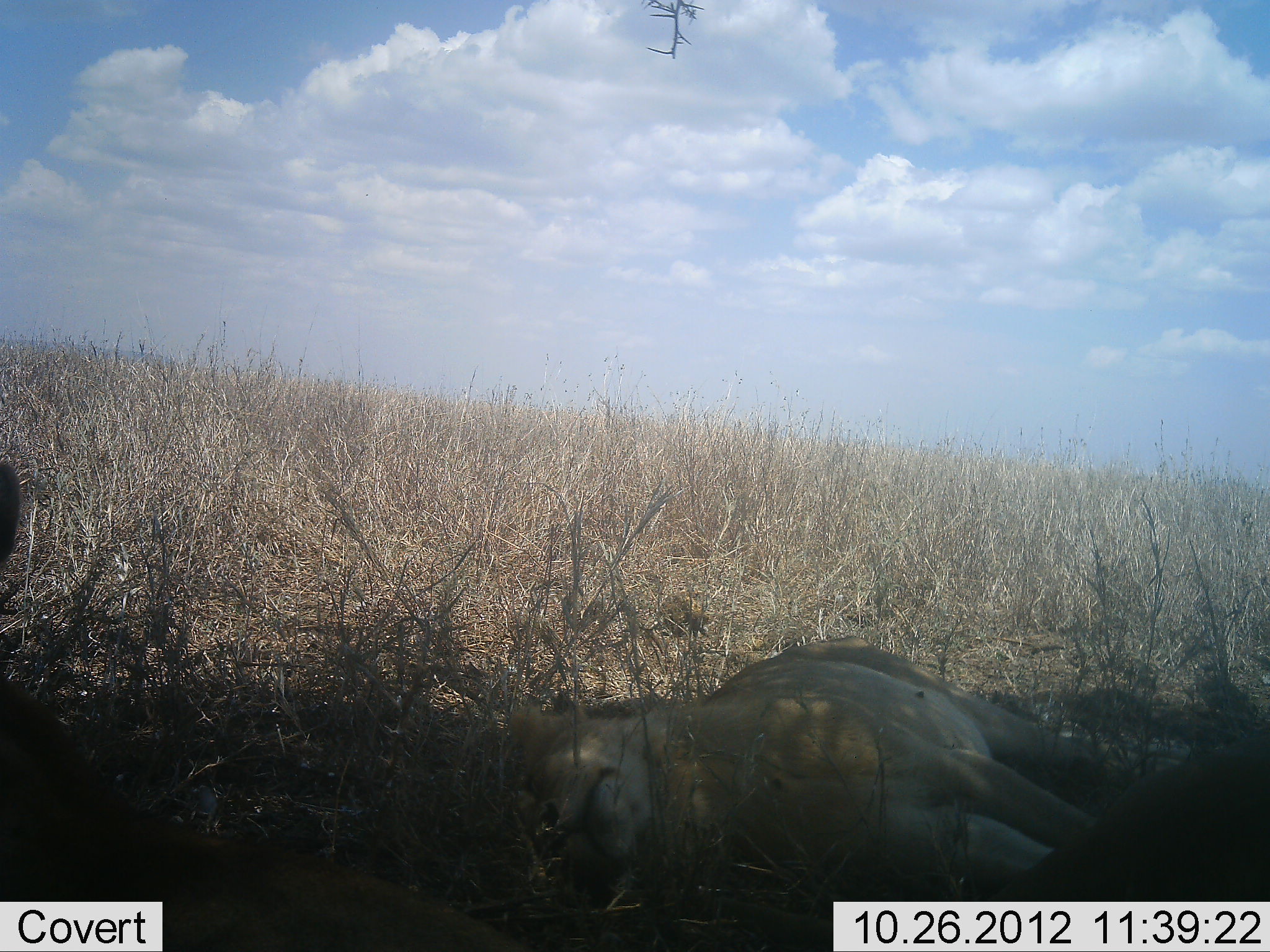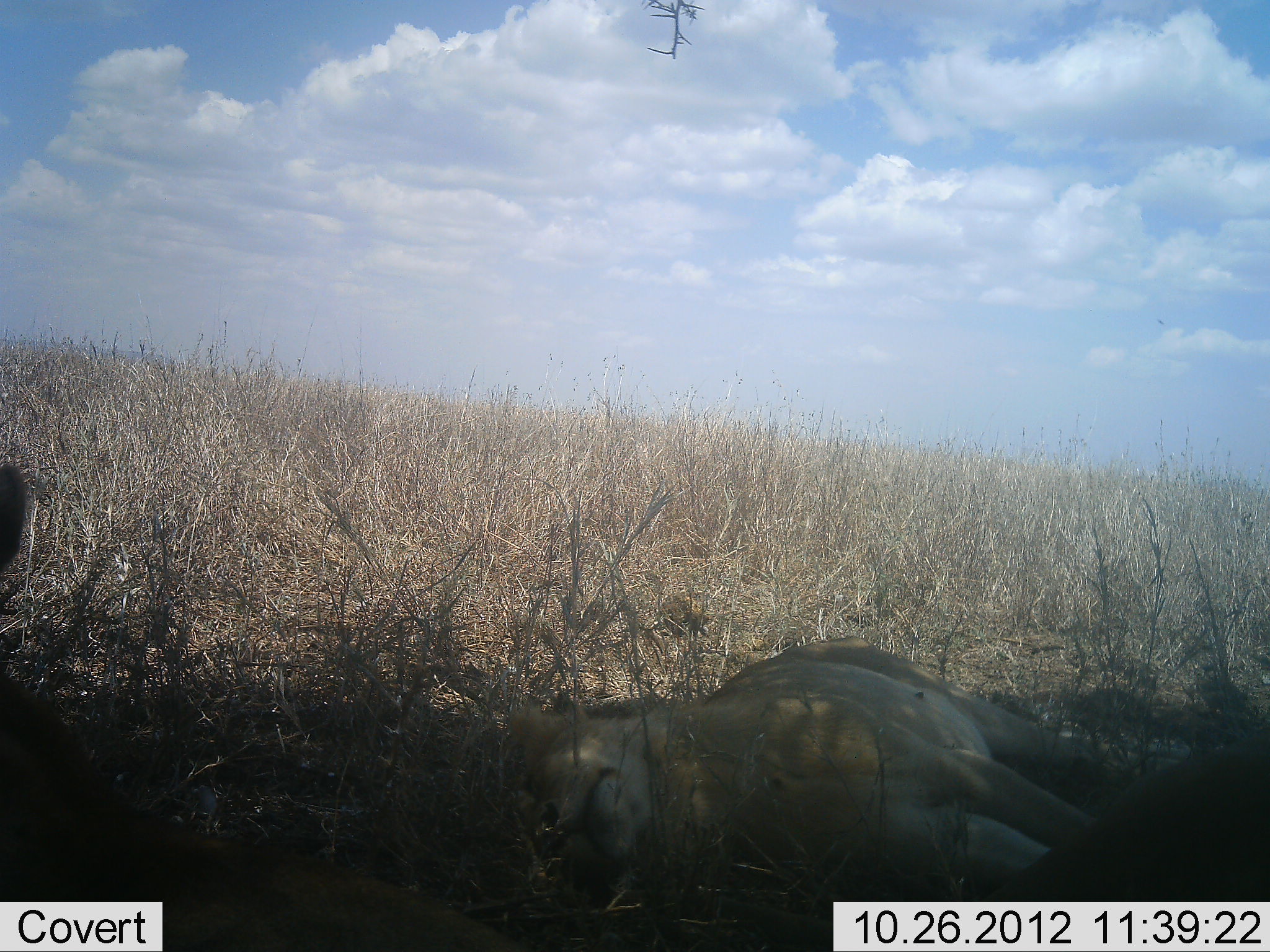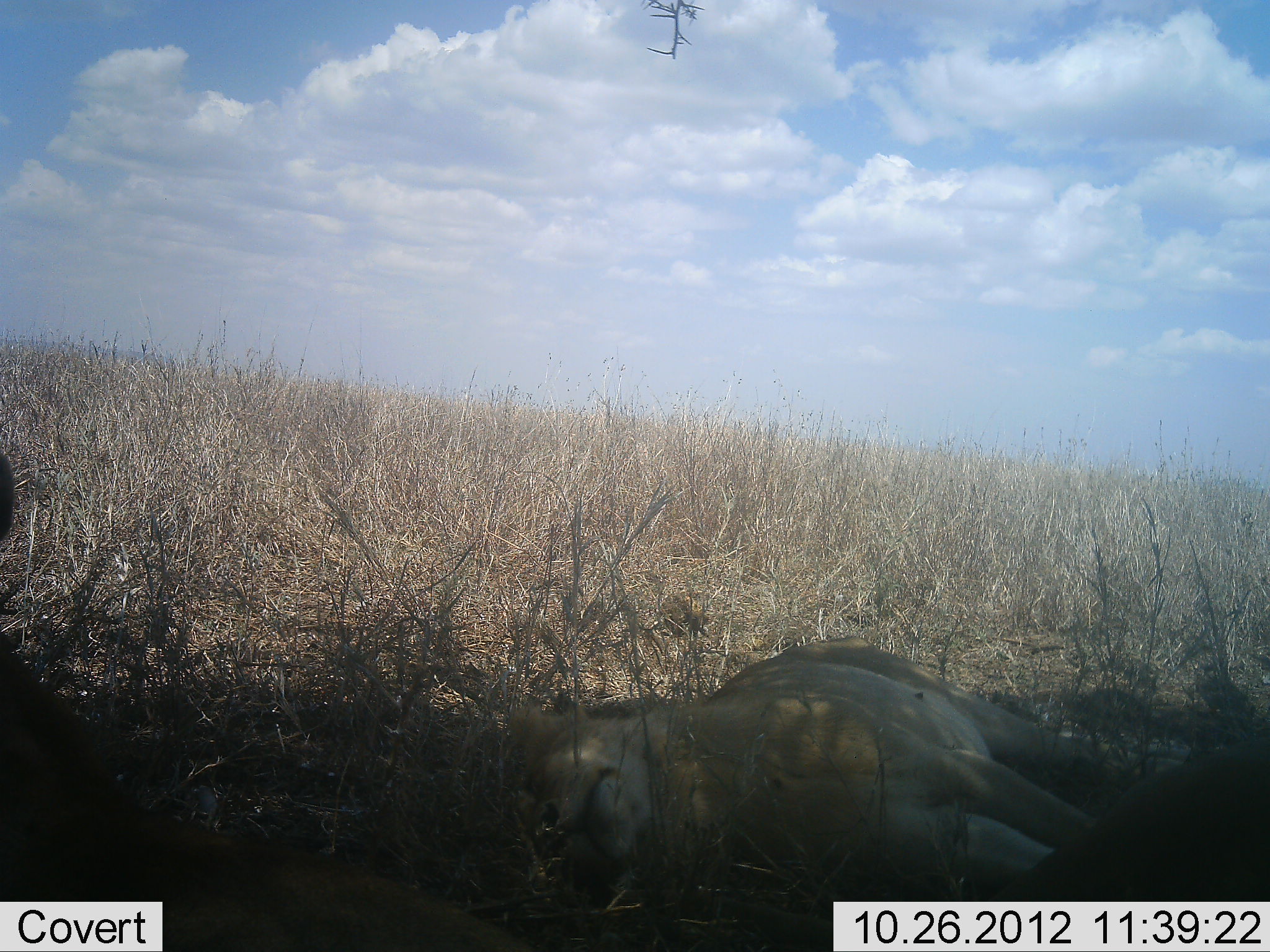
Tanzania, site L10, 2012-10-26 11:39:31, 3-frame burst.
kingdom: Animalia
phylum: Chordata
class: Mammalia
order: Carnivora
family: Felidae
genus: Panthera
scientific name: Panthera leo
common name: lion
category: lionfemale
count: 2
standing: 0%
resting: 100%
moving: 0%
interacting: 0%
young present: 0%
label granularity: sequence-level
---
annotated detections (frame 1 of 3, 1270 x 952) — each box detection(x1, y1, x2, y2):
animal: detection(2, 461, 516, 950); detection(508, 636, 1097, 947); detection(983, 748, 1270, 952)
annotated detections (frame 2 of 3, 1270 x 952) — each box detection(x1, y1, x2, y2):
animal: detection(1, 465, 519, 950); detection(514, 637, 1102, 949); detection(975, 733, 1269, 952)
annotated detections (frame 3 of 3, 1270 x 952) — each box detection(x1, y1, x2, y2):
animal: detection(0, 457, 542, 952); detection(501, 637, 1173, 908); detection(993, 764, 1270, 950)